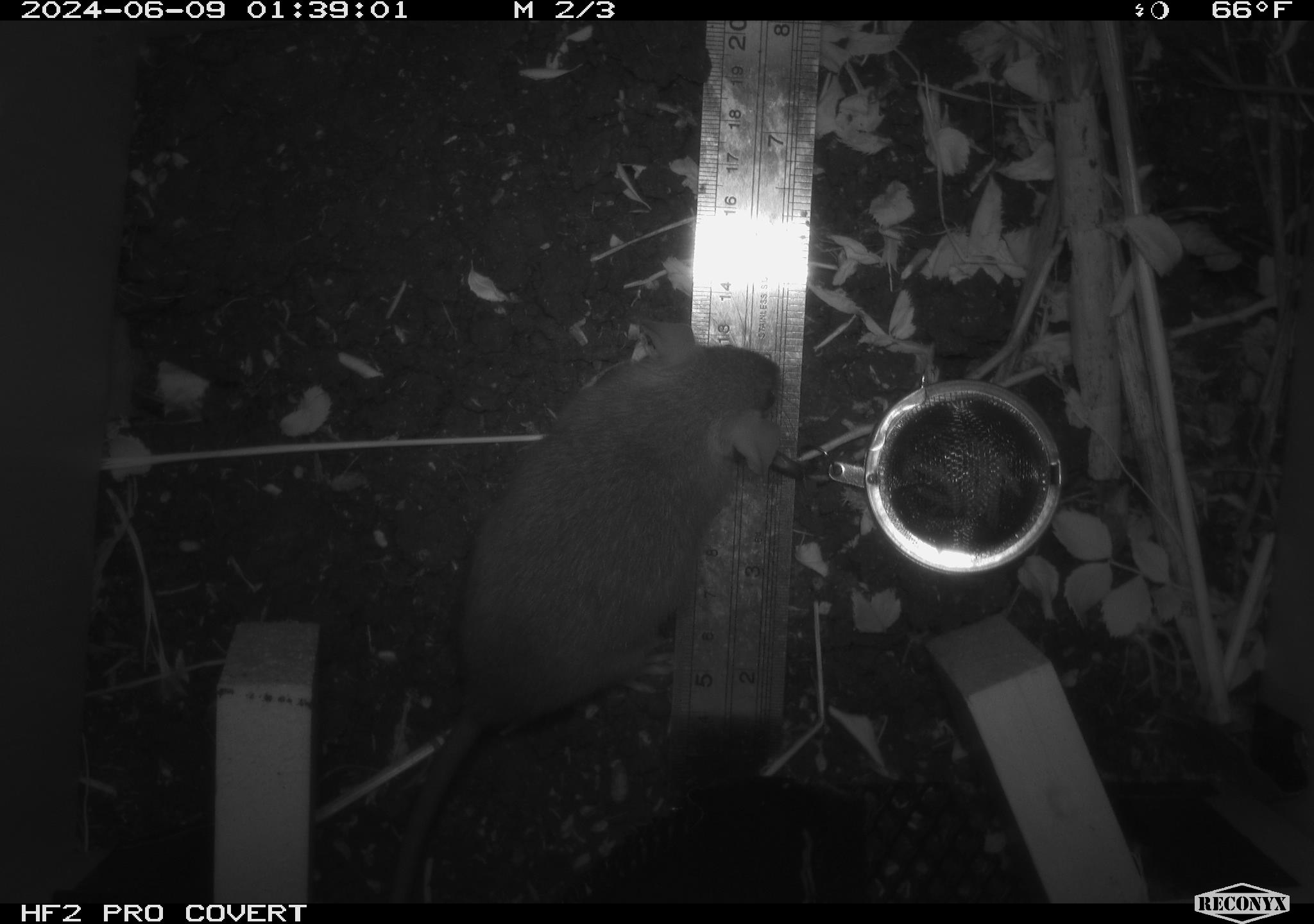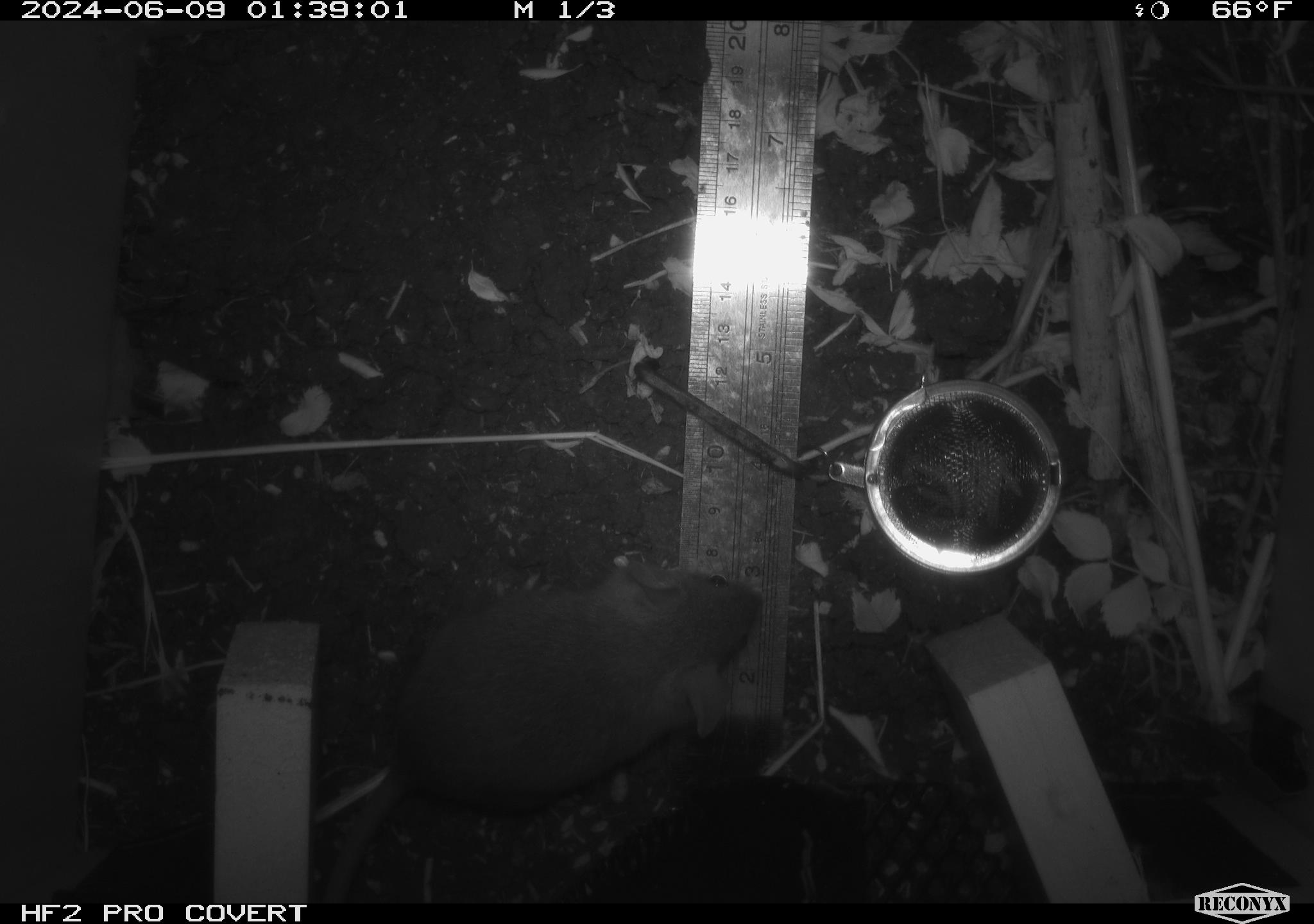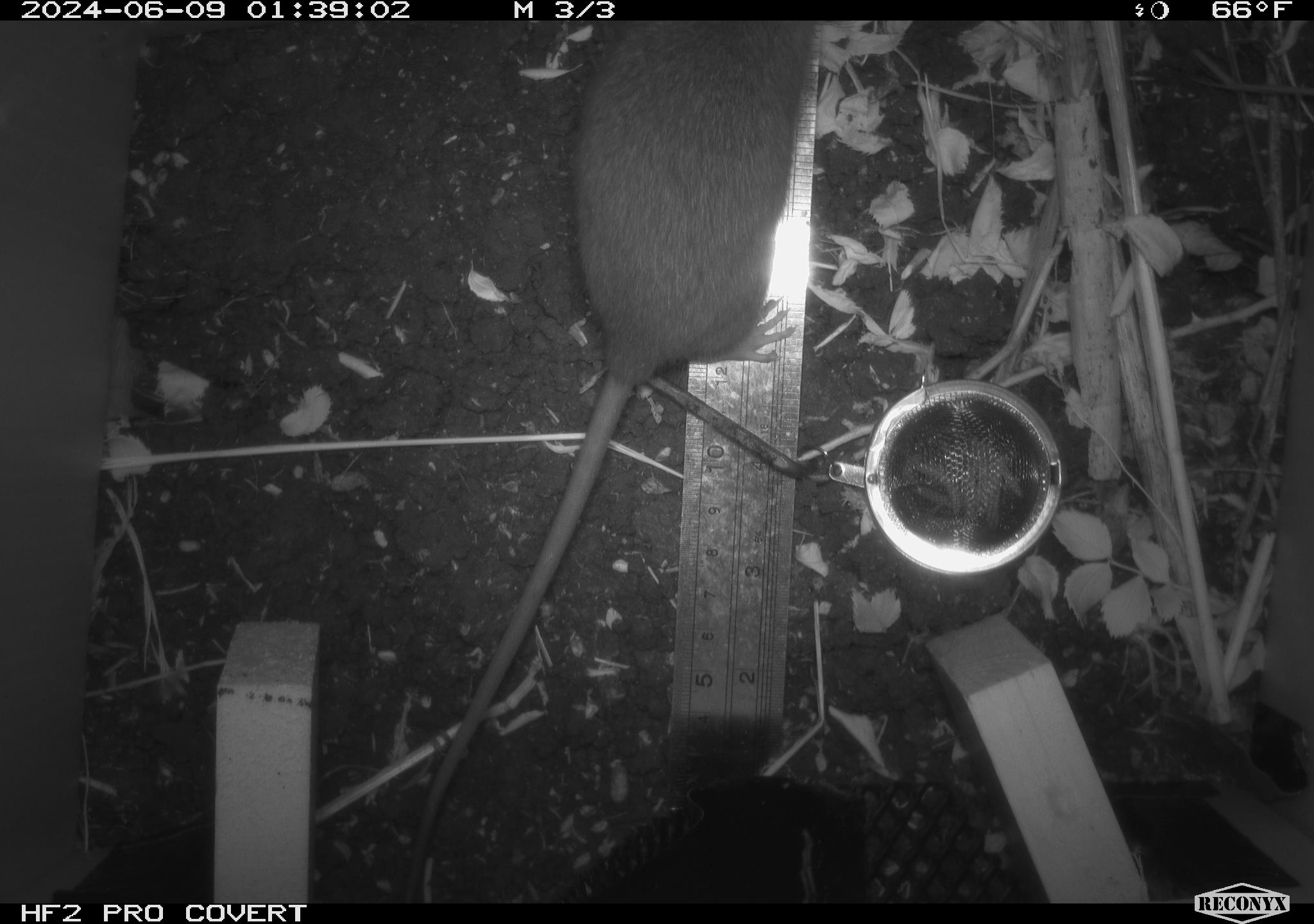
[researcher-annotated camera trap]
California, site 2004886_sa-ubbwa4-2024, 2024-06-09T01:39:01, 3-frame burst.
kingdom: Animalia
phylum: Chordata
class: Mammalia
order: Rodentia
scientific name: Rodentia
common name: woodrat or rat or mouse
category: woodrat or rat or mouse species